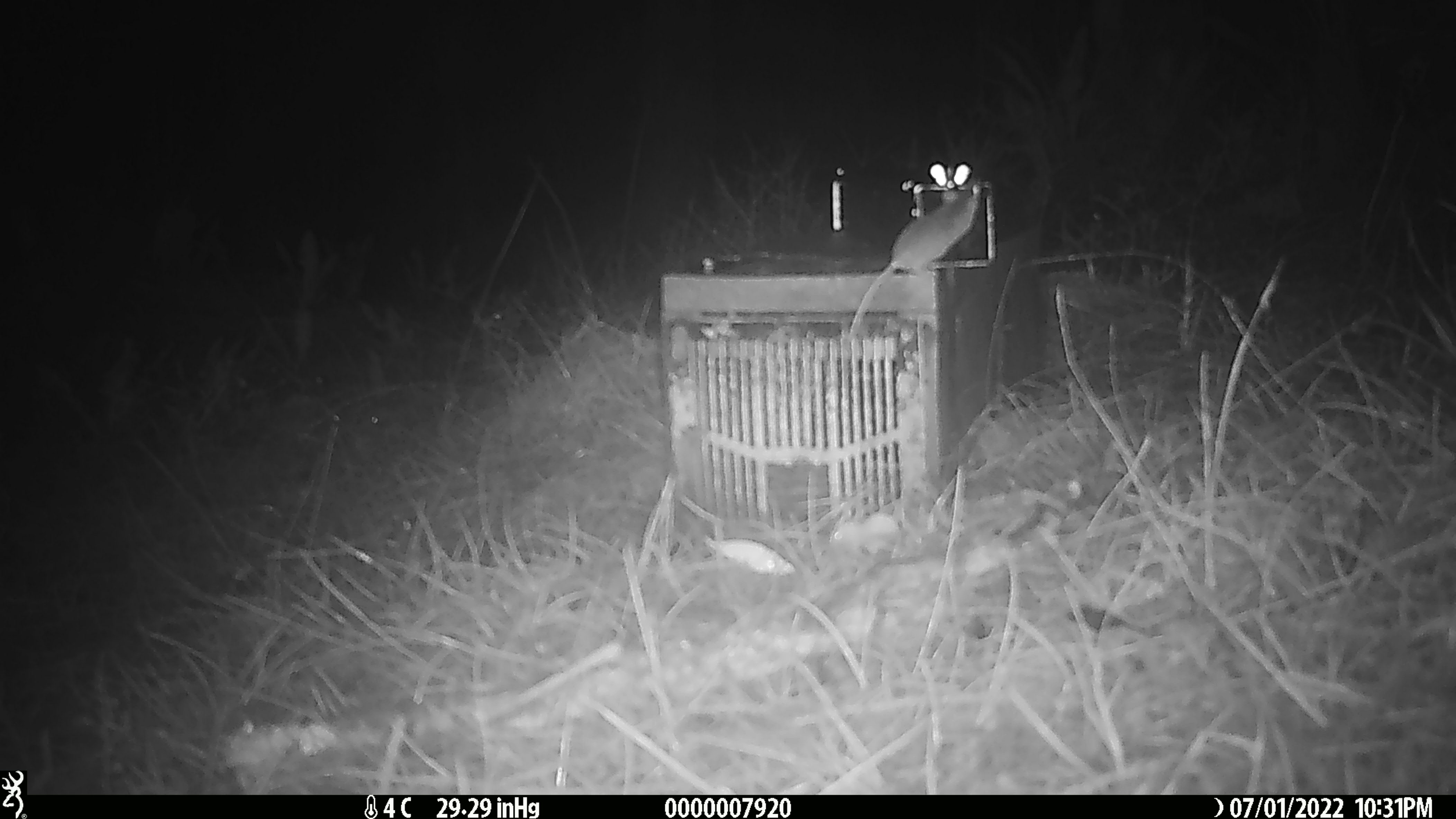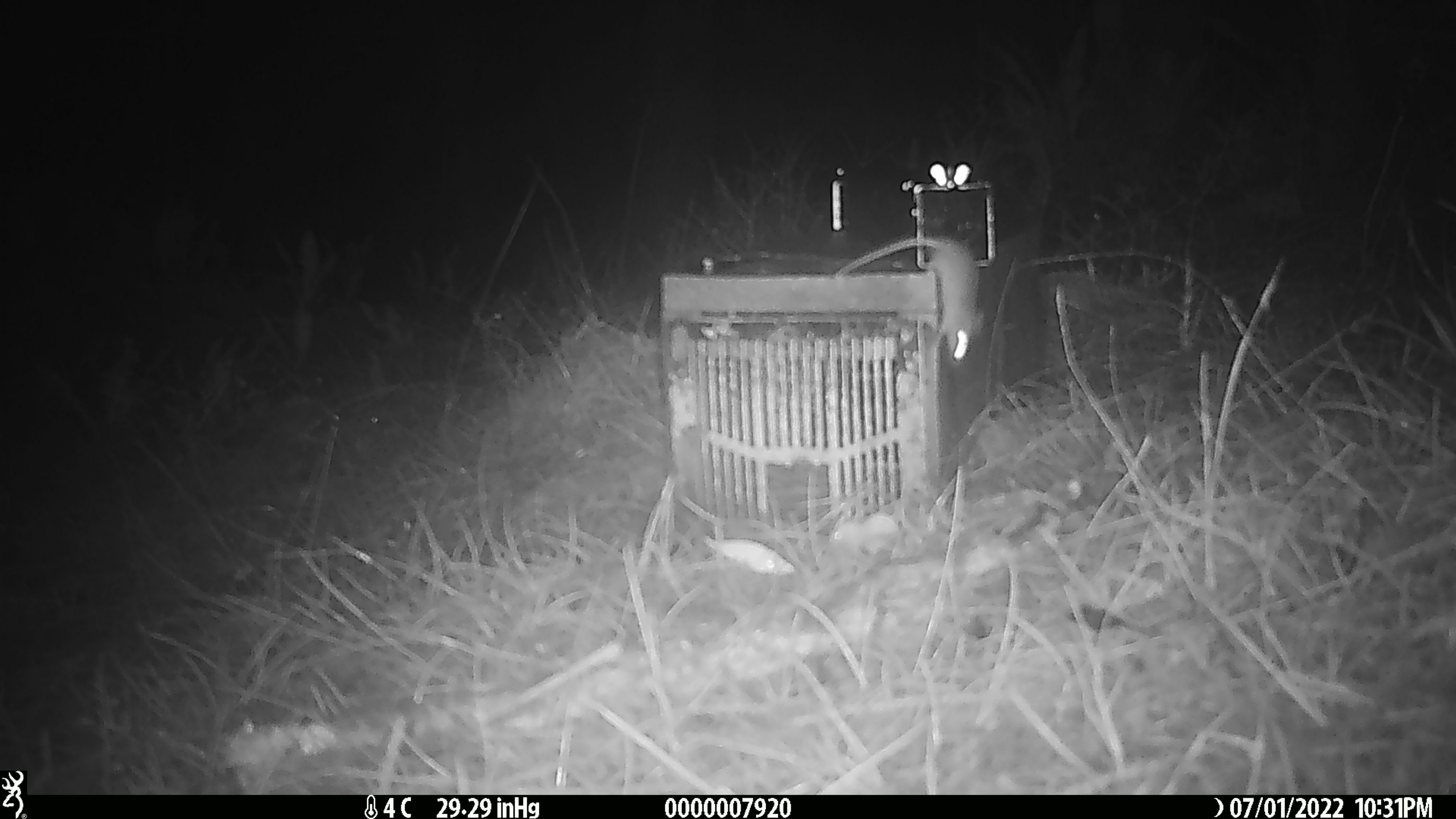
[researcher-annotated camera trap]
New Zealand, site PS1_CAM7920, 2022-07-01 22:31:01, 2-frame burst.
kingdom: Animalia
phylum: Chordata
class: Mammalia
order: Rodentia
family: Muridae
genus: Mus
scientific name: Mus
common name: mouse